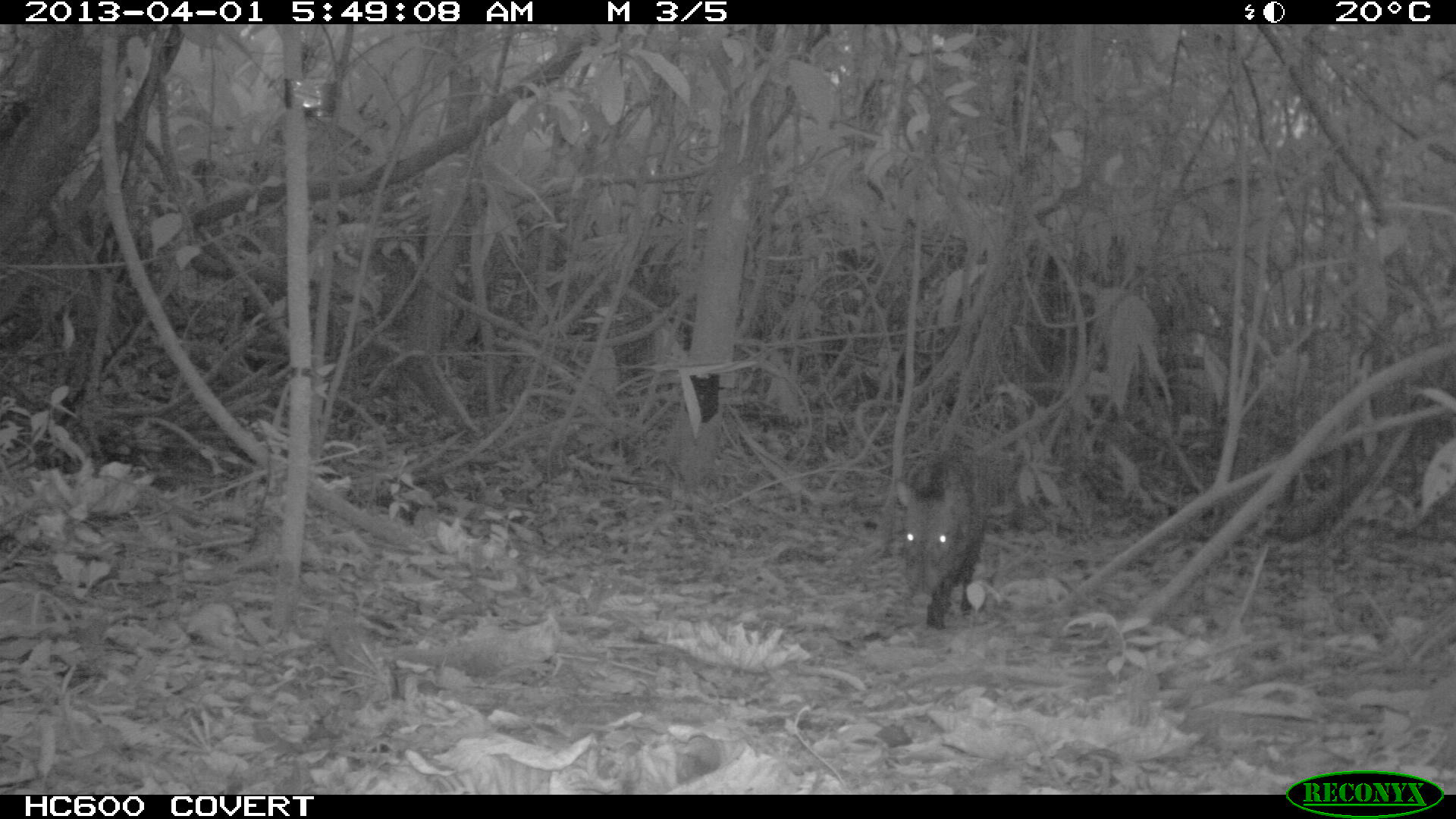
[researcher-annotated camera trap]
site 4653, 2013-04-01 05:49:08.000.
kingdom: Animalia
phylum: Chordata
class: Mammalia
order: Artiodactyla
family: Tayassuidae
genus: Pecari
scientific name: Pecari tajacu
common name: collared peccary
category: tayassu tajacu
Tayassu tajacu (collared peccary) (Pecari tajacu), count 1.